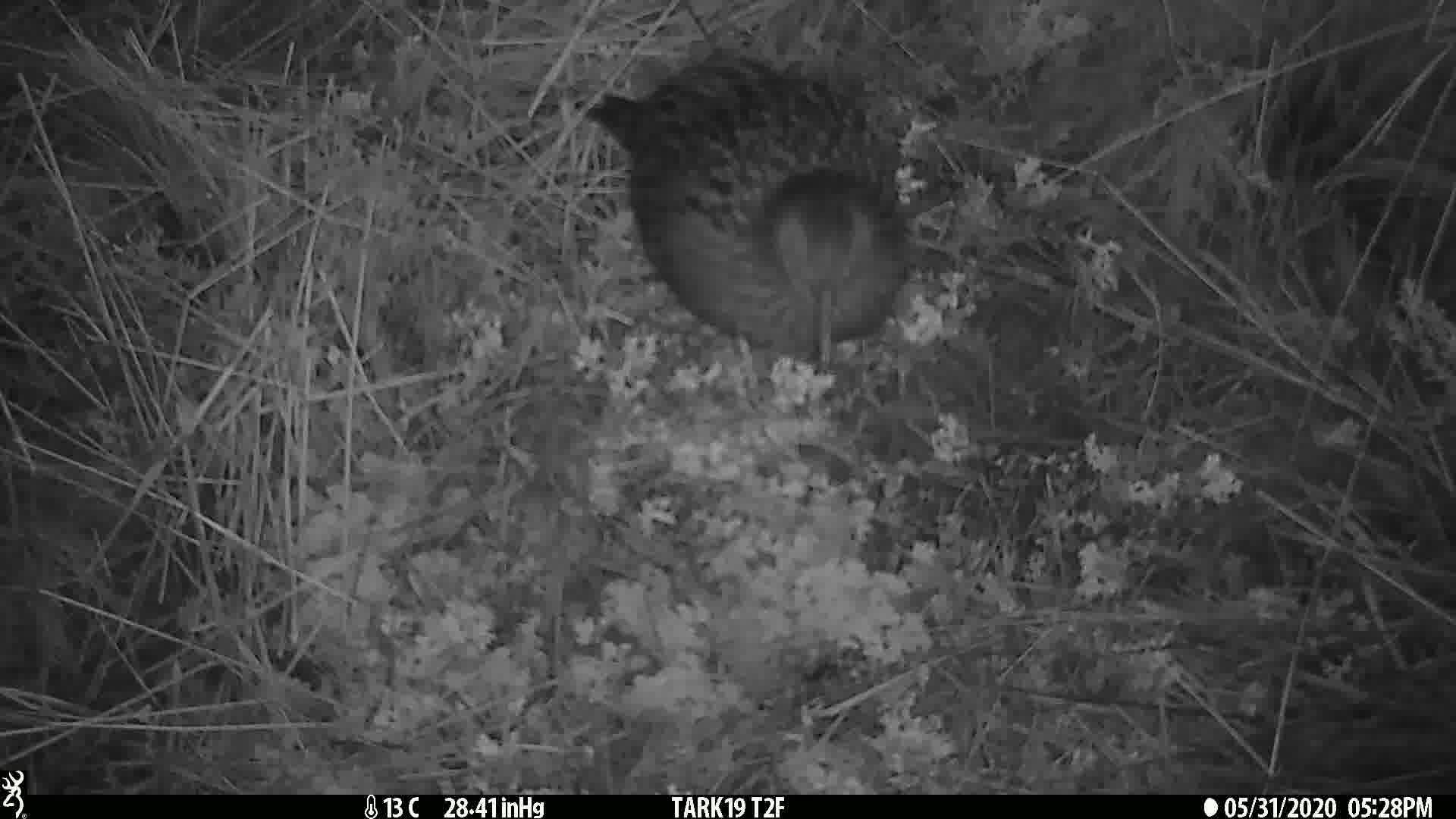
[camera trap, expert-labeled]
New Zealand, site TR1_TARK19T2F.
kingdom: Animalia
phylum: Chordata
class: Aves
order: Gruiformes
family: Rallidae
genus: Gallirallus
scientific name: Gallirallus australis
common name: weka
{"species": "weka (Gallirallus australis)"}